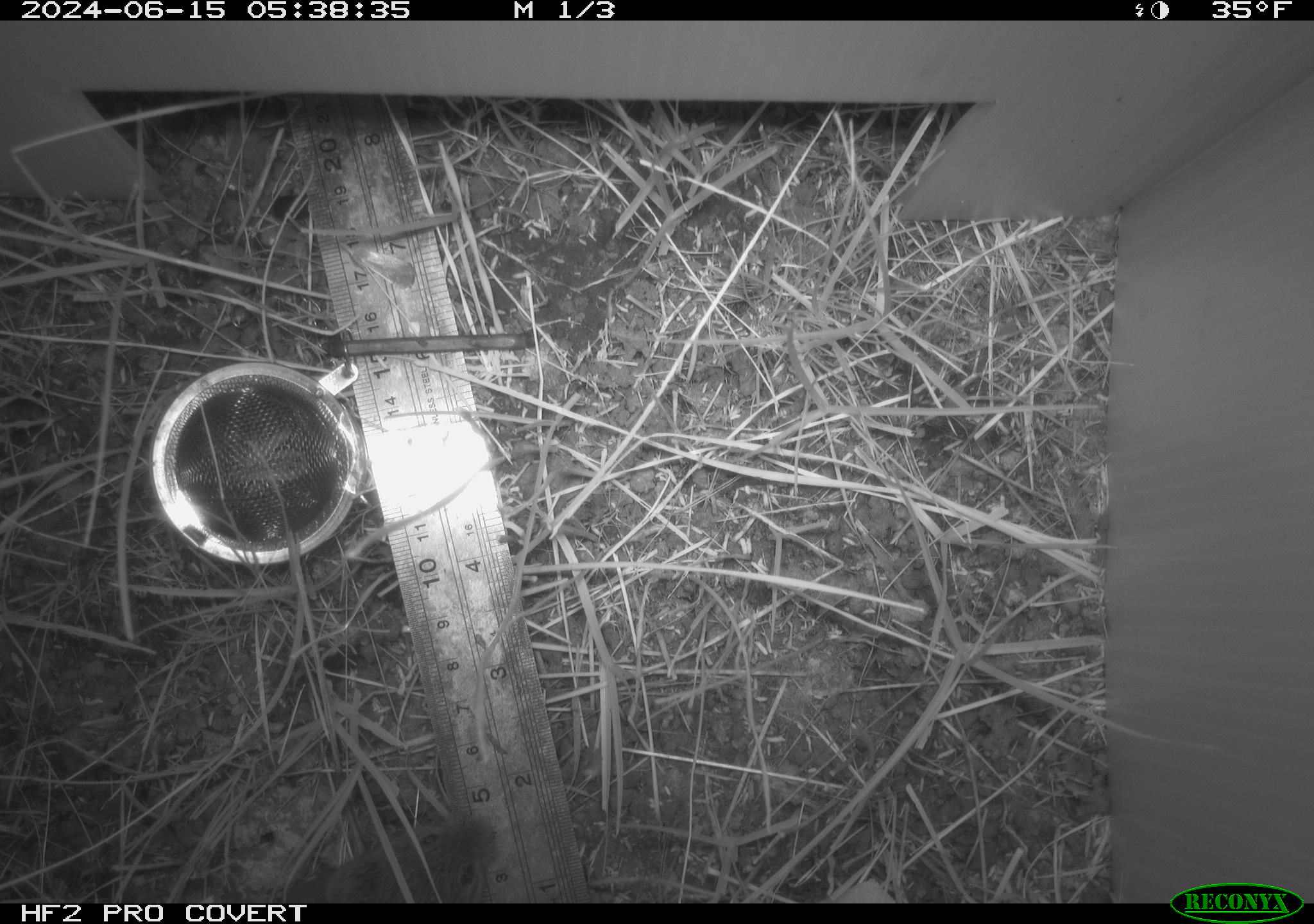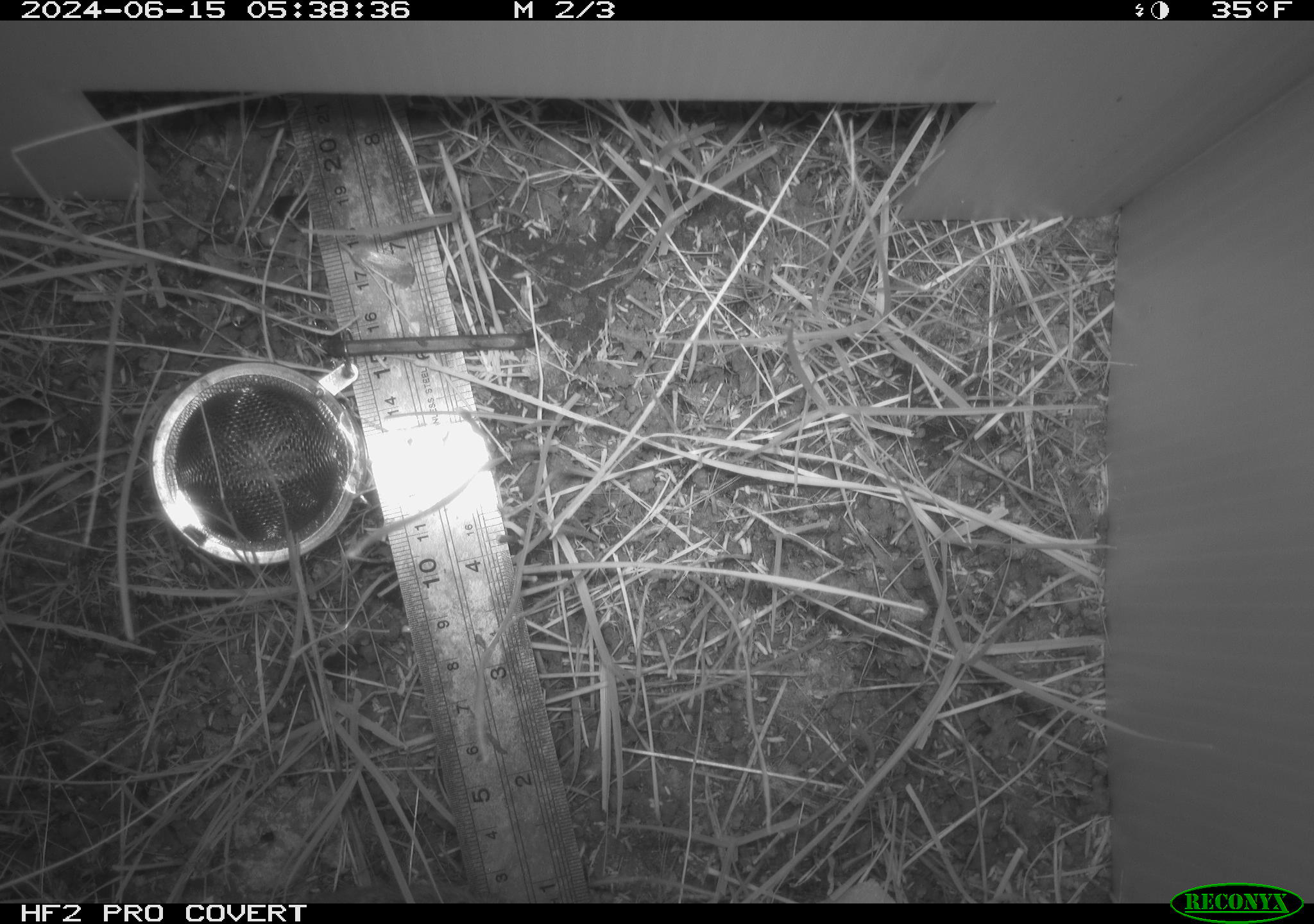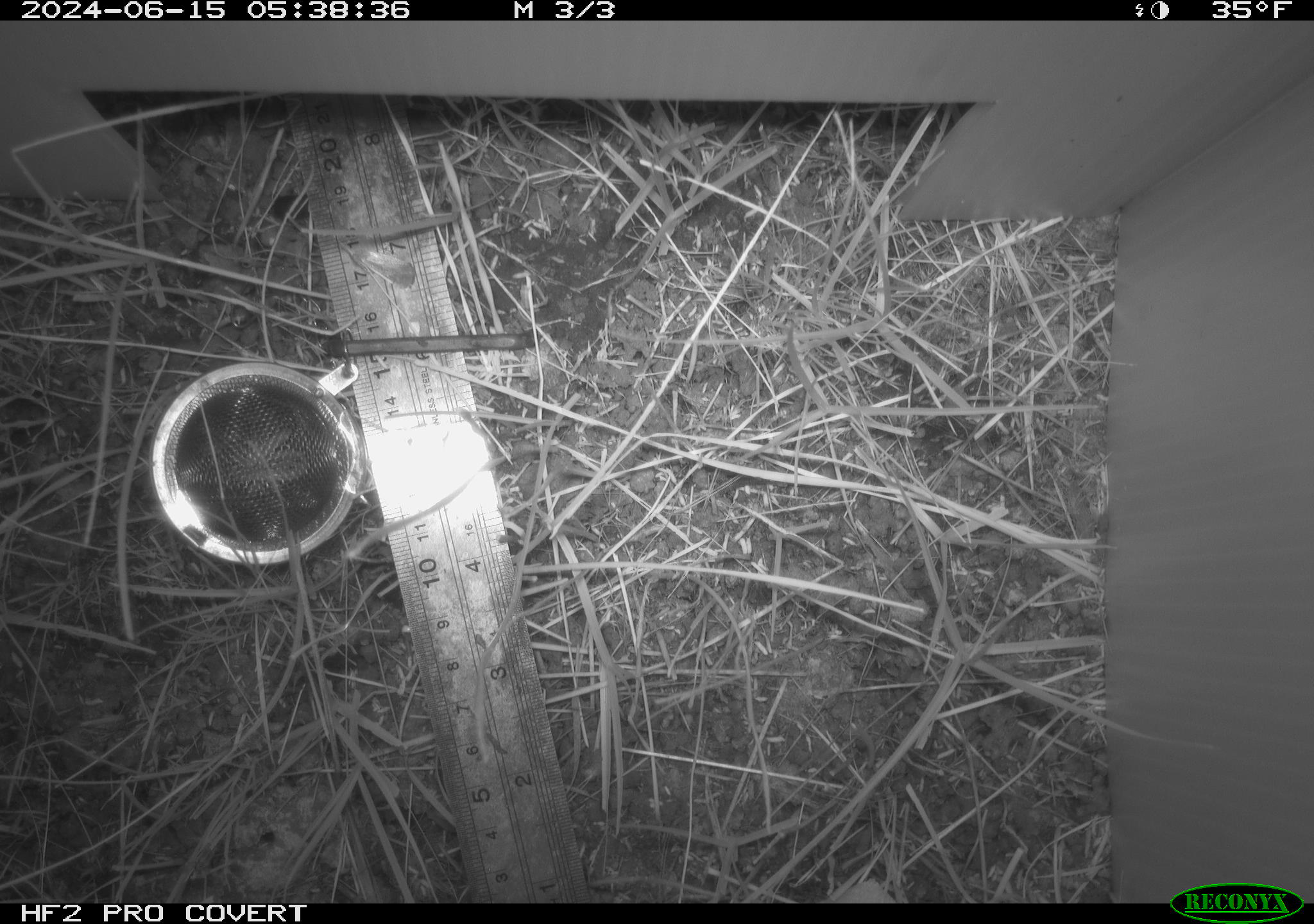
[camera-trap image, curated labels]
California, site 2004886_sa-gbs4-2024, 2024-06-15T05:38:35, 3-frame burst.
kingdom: Animalia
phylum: Chordata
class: Mammalia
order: Rodentia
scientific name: Rodentia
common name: mouse species